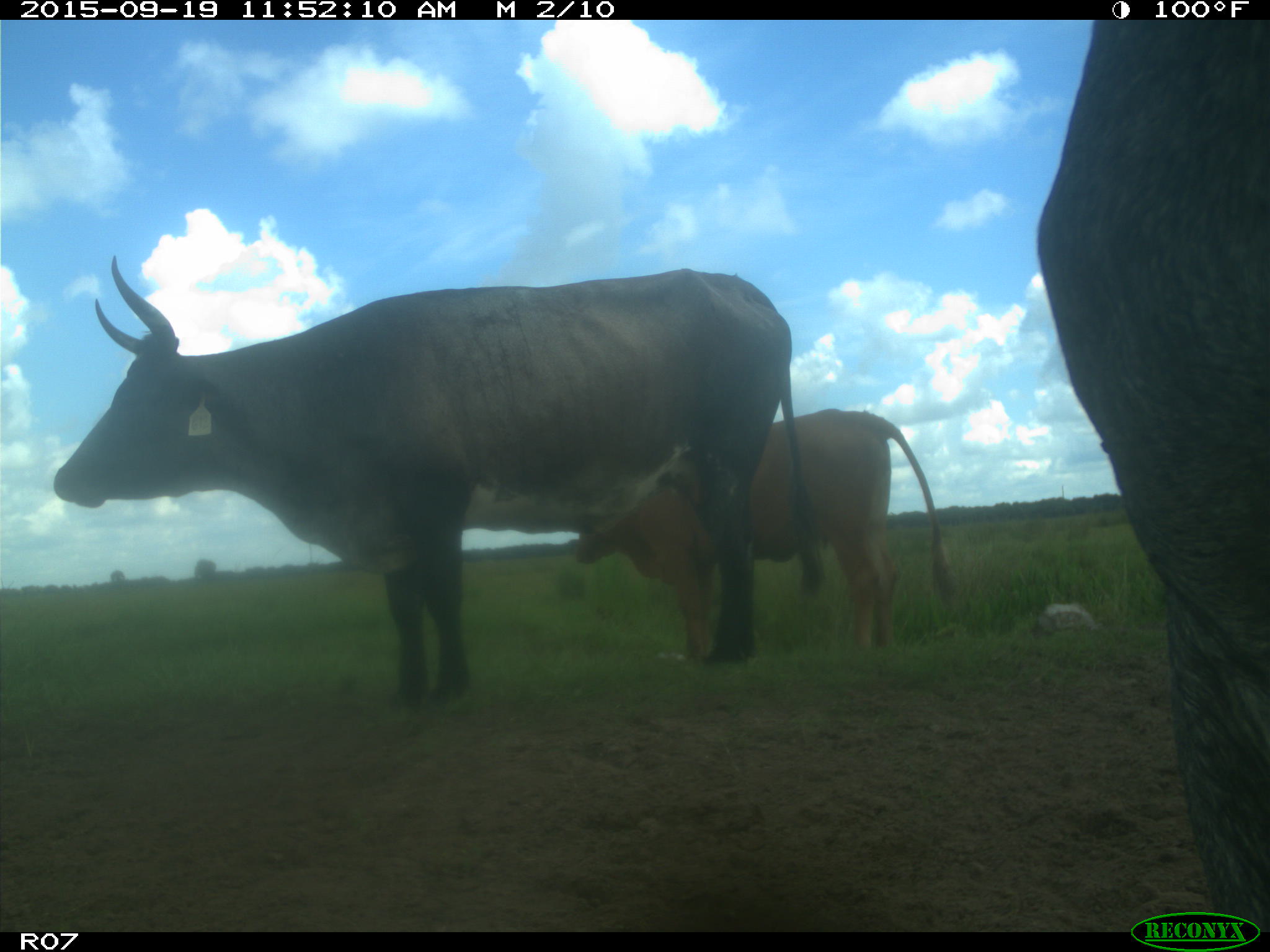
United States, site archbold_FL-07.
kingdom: Animalia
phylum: Chordata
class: Mammalia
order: Artiodactyla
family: Bovidae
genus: Bos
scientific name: Bos taurus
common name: domestic cow